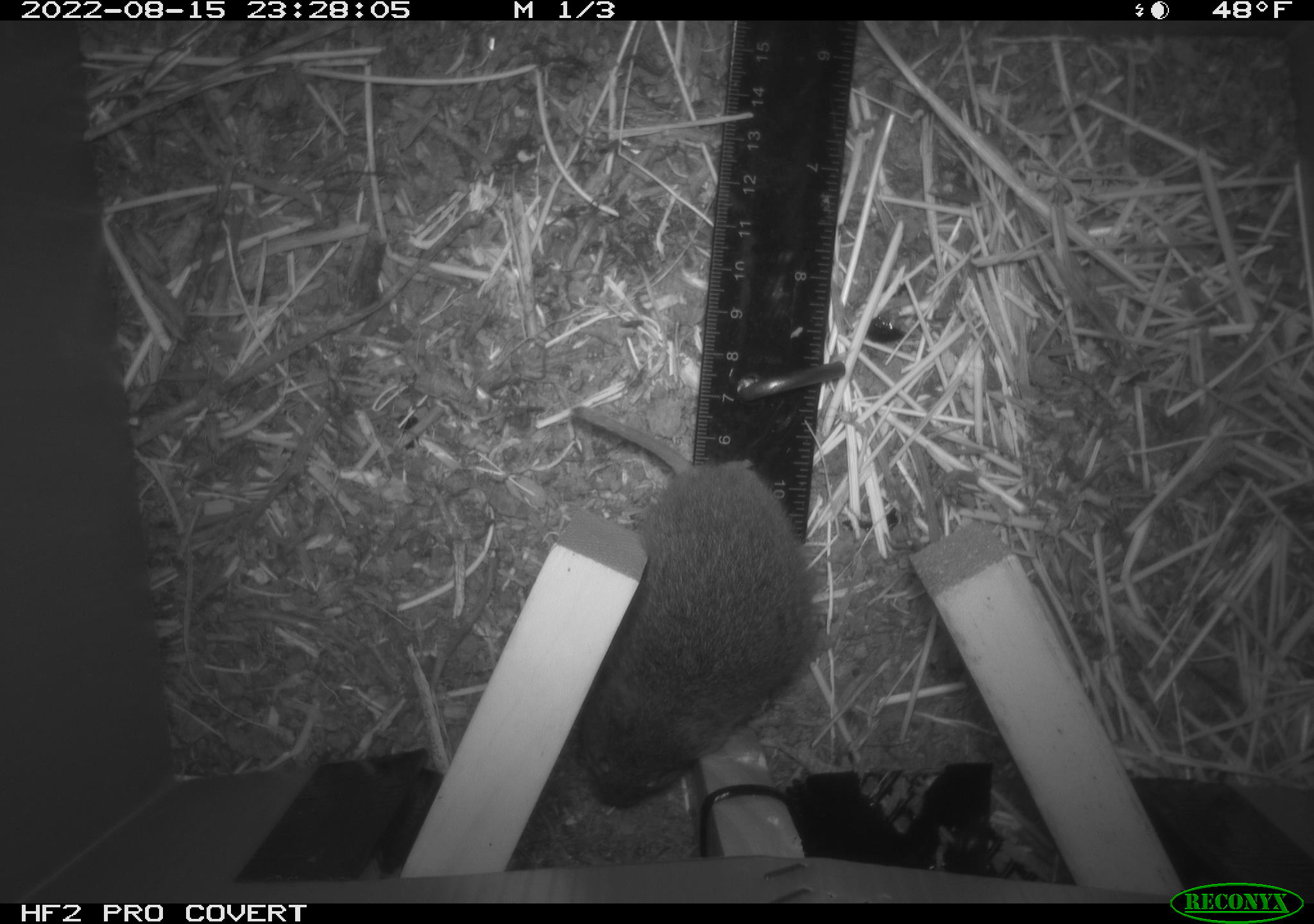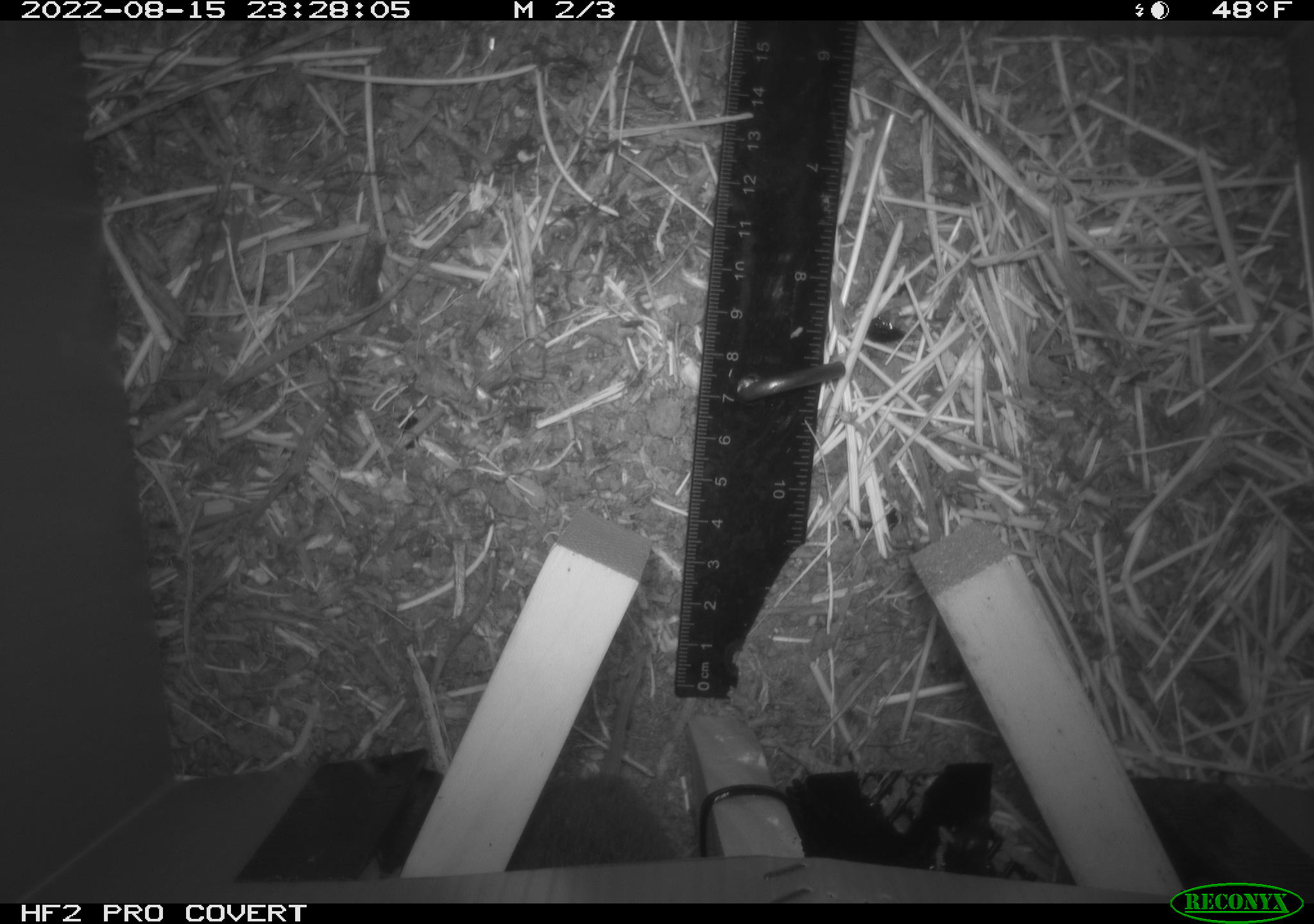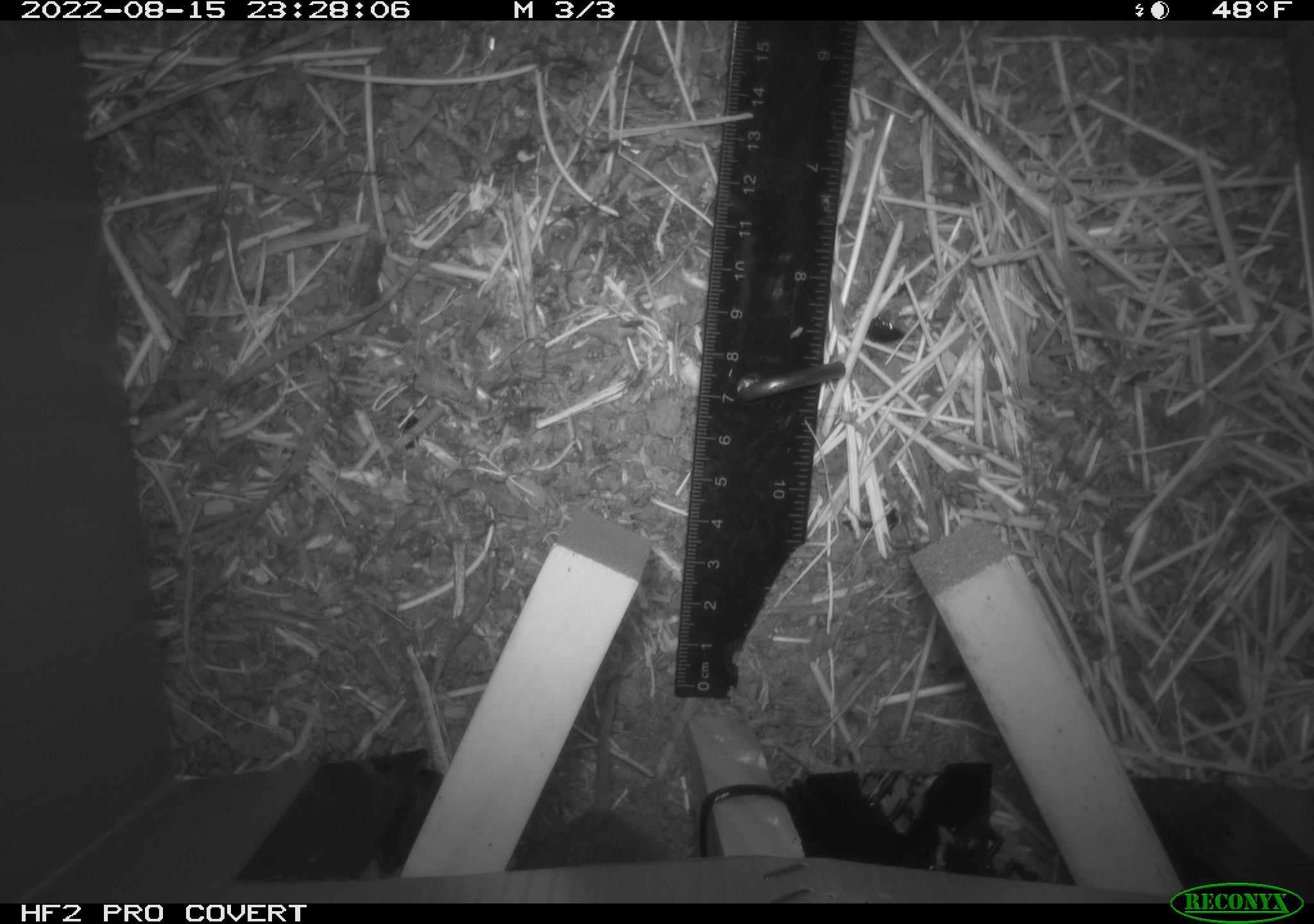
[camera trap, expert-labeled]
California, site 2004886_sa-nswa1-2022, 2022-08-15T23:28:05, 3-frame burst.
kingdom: Animalia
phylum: Chordata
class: Mammalia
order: Rodentia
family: Cricetidae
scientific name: Cricetidae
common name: hamsters, voles, lemmings, and allies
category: cricetidae family